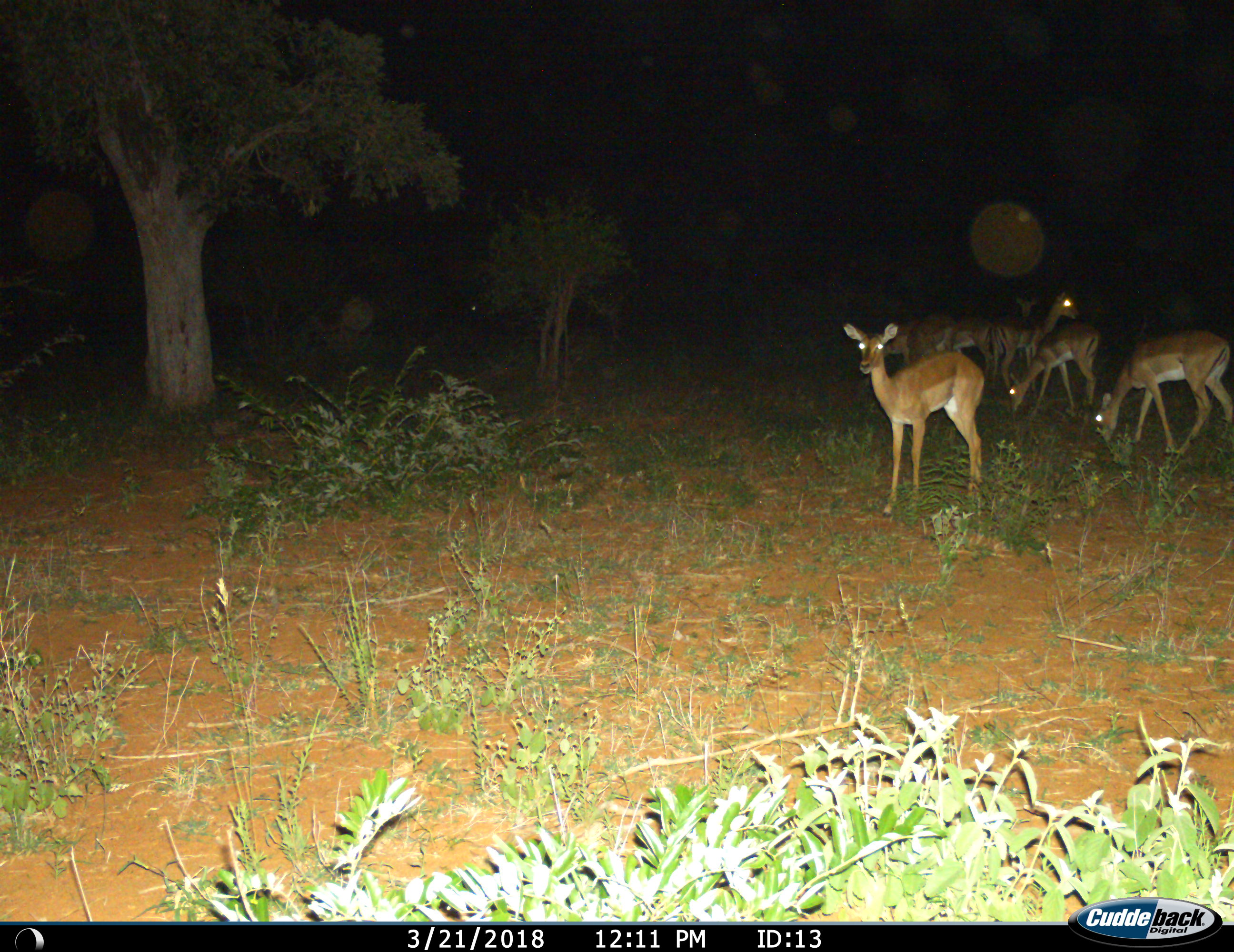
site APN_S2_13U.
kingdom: Animalia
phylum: Chordata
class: Mammalia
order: Artiodactyla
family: Bovidae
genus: Aepyceros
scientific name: Aepyceros melampus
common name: impala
Impala (Aepyceros melampus), count 7. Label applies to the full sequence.